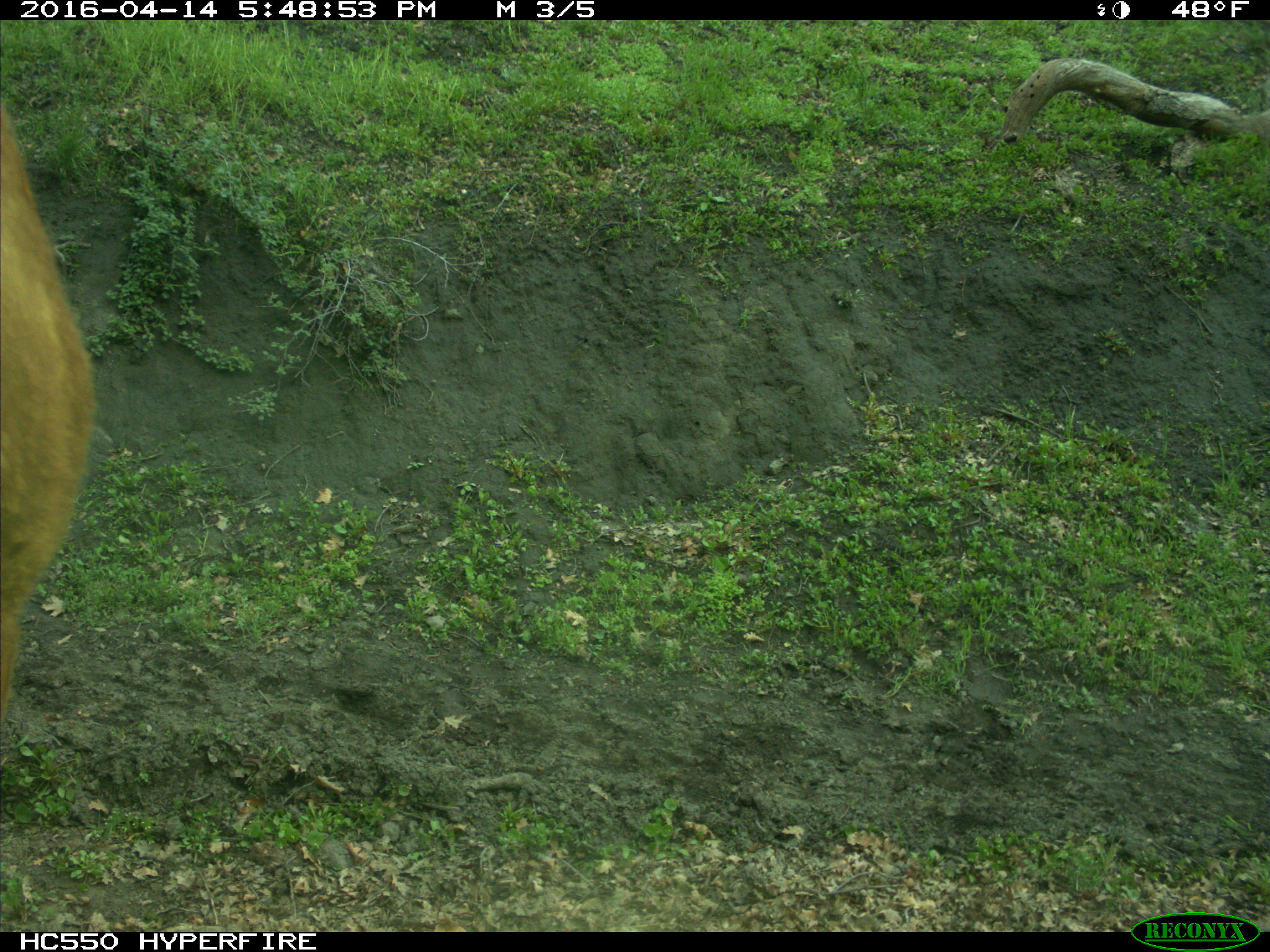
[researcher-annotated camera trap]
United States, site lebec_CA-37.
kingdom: Animalia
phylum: Chordata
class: Mammalia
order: Artiodactyla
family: Bovidae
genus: Bos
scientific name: Bos taurus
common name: domestic cow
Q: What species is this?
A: Bos taurus (domestic cow).